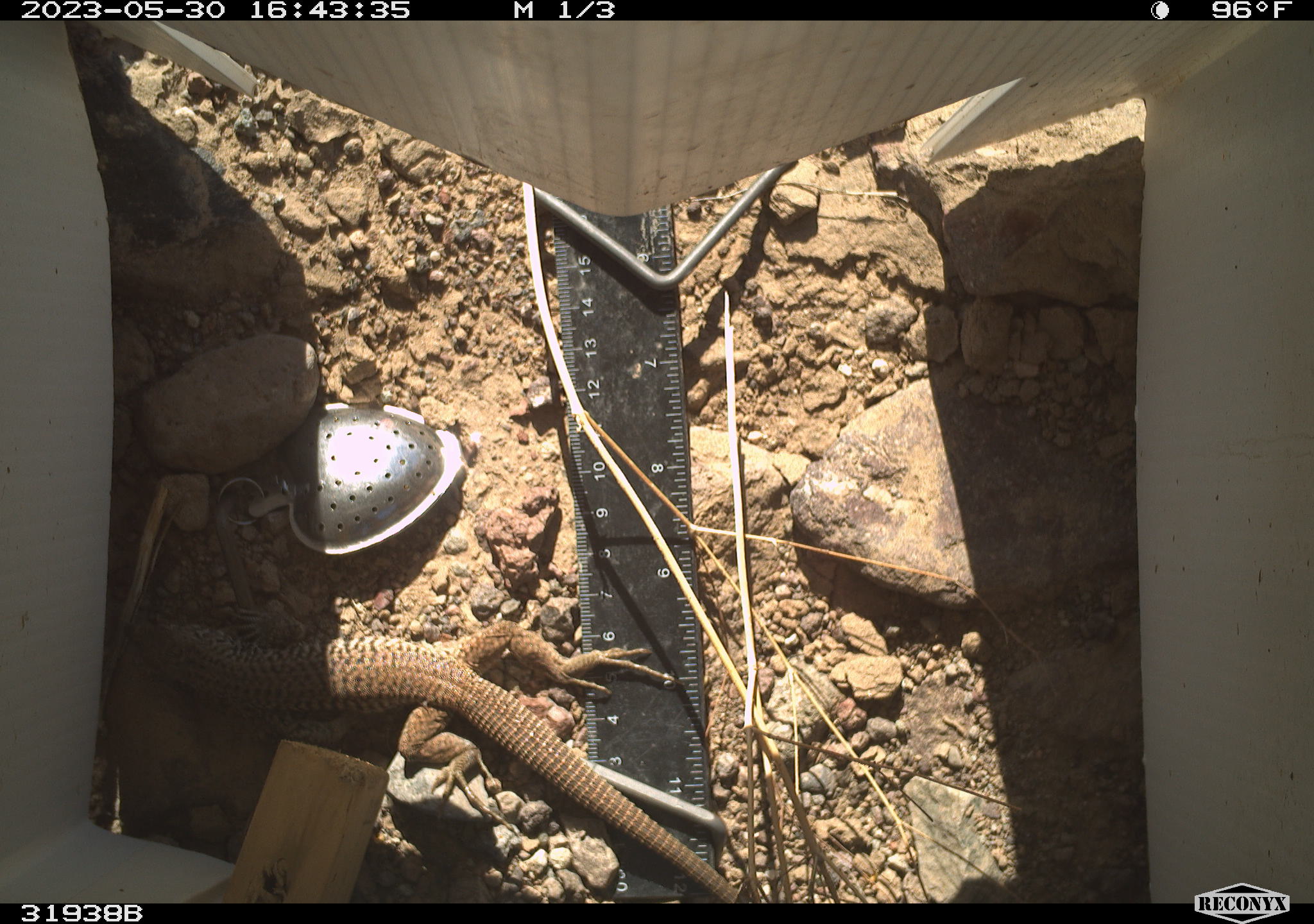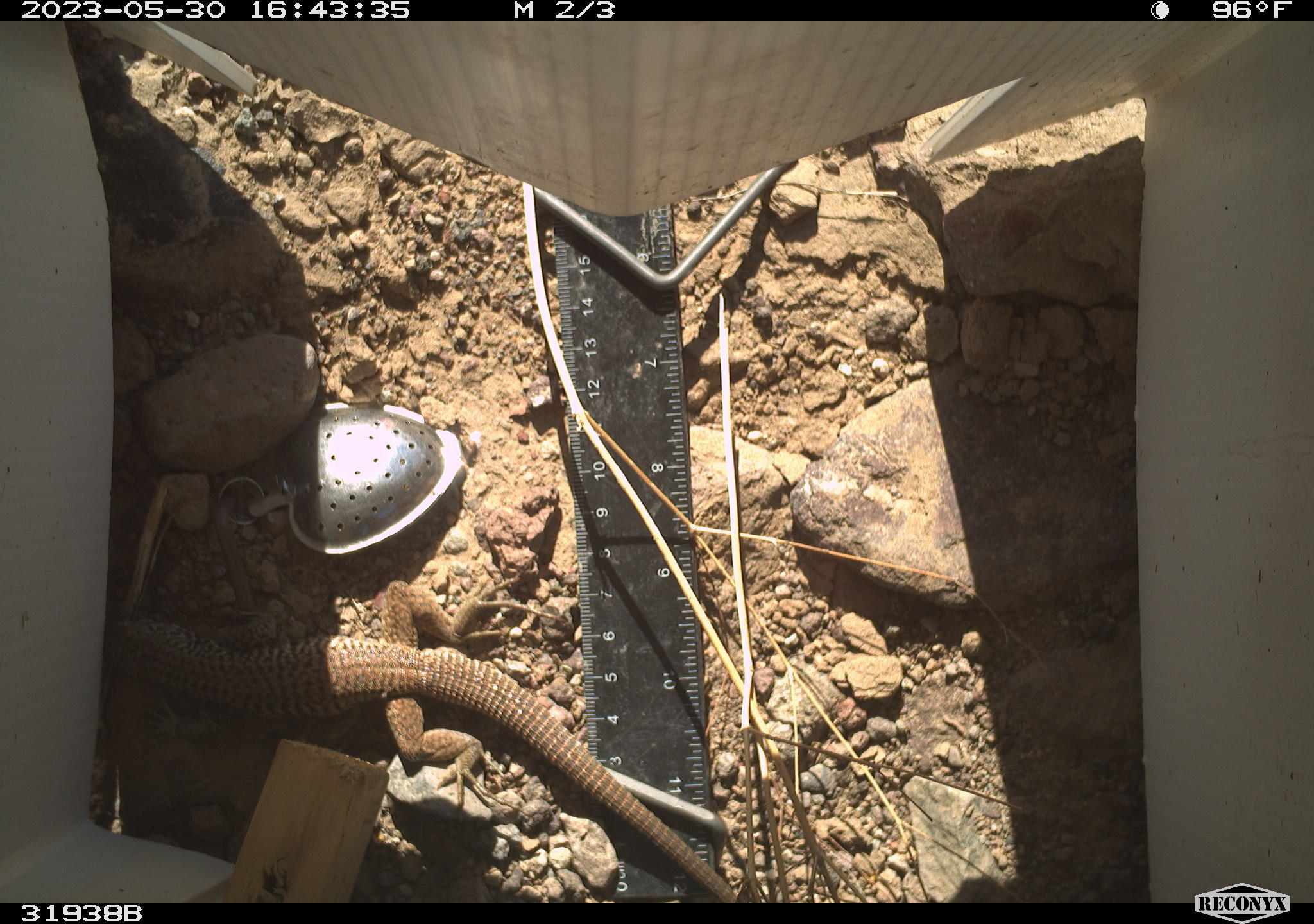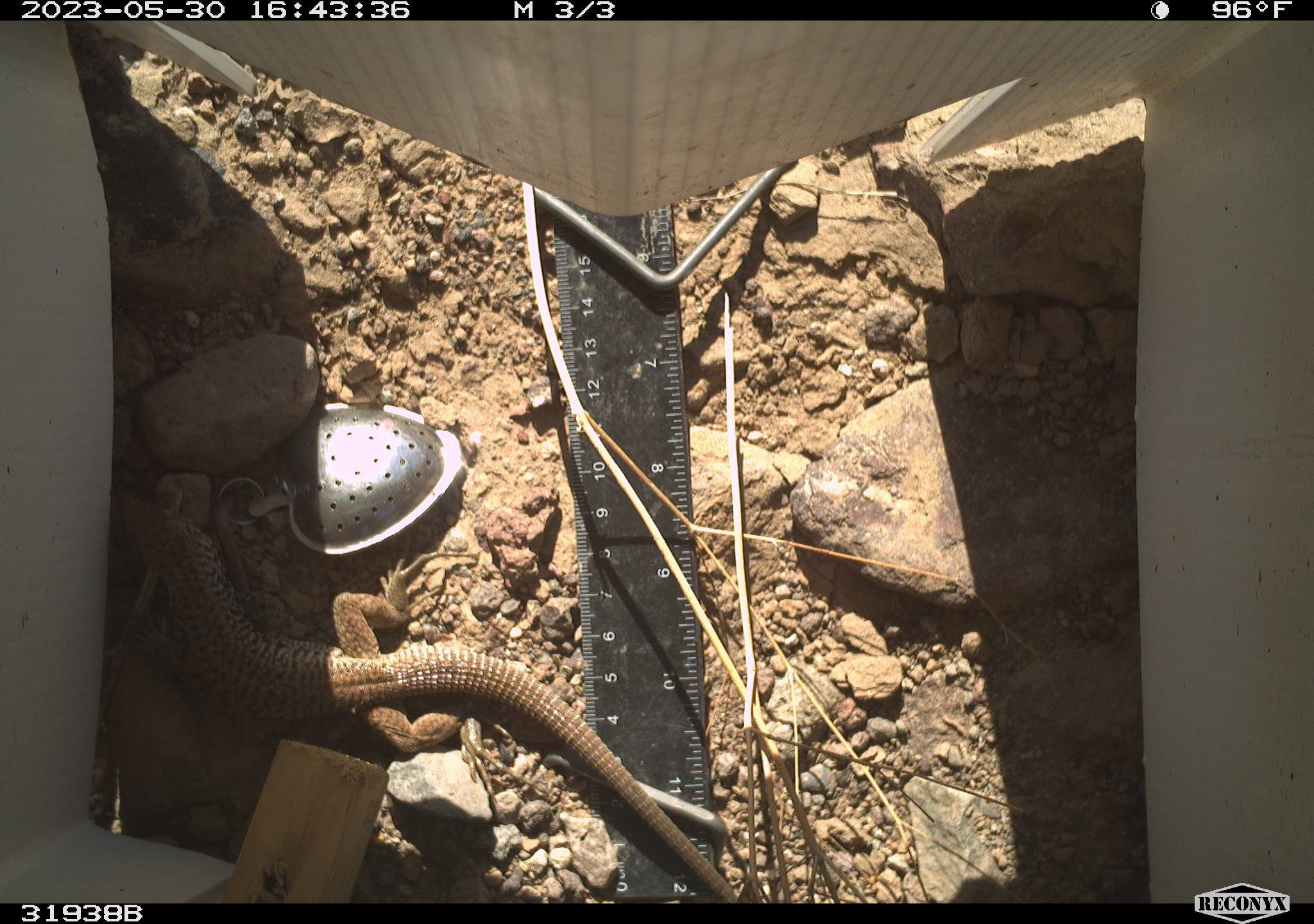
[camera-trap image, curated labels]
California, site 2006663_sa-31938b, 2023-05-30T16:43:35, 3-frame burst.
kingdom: Animalia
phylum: Chordata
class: Reptilia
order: Squamata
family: Teiidae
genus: Aspidoscelis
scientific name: Aspidoscelis tigris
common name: western whiptail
Western whiptail (Aspidoscelis tigris).